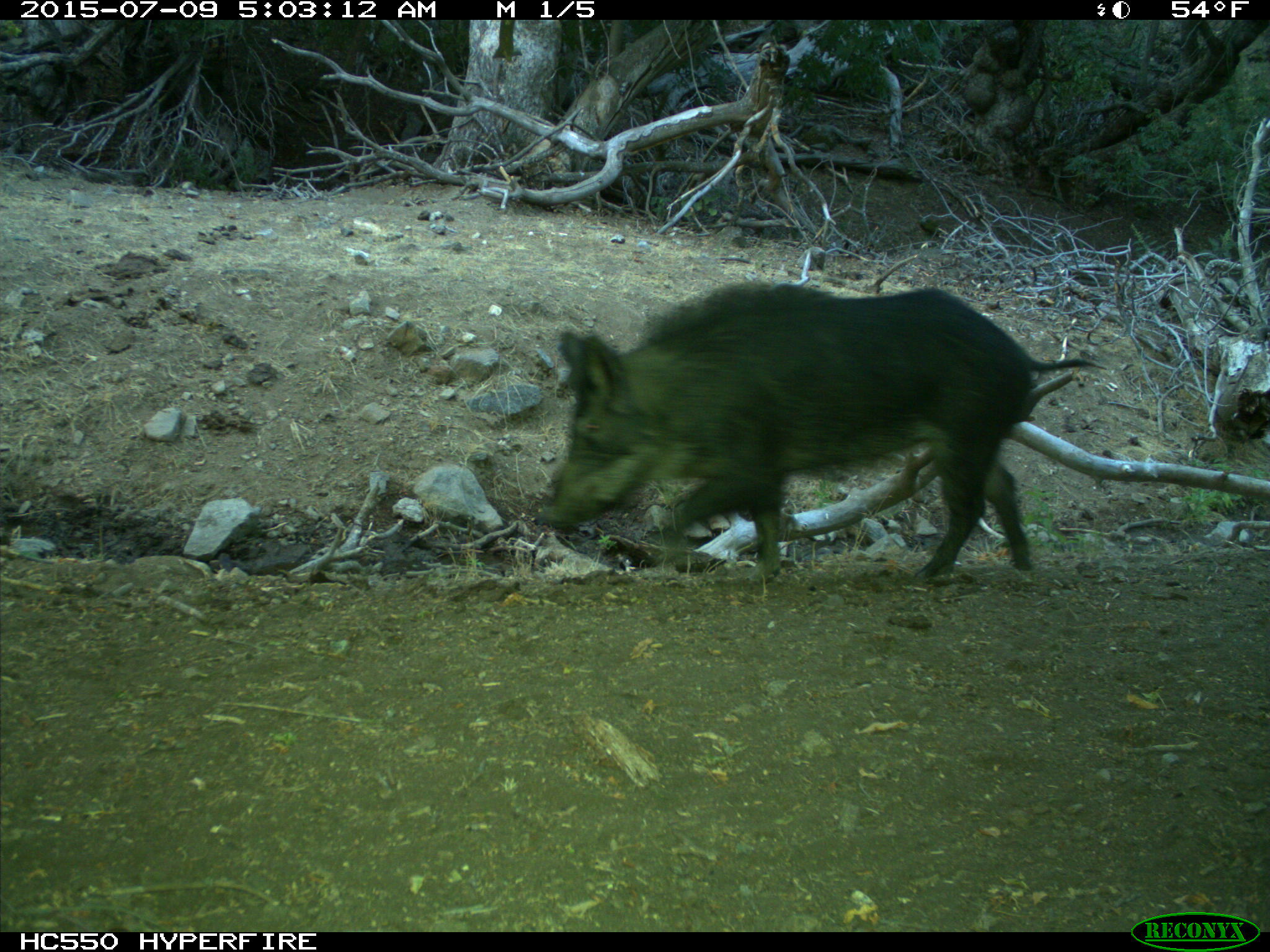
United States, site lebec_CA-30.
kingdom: Animalia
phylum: Chordata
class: Mammalia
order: Artiodactyla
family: Suidae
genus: Sus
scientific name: Sus scrofa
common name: wild boar